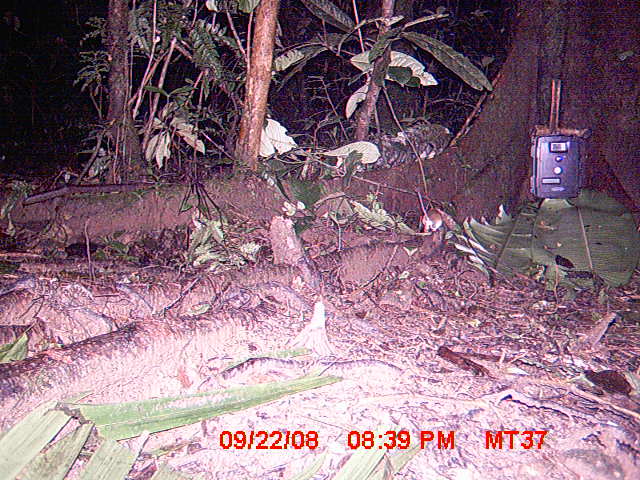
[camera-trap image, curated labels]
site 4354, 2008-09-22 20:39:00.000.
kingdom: Animalia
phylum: Chordata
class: Aves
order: Cuculiformes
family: Cuculidae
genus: Coua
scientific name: Coua serriana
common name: red-breasted coua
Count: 1.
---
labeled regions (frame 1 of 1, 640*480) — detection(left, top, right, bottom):
coua serriana: detection(413, 185, 445, 235)